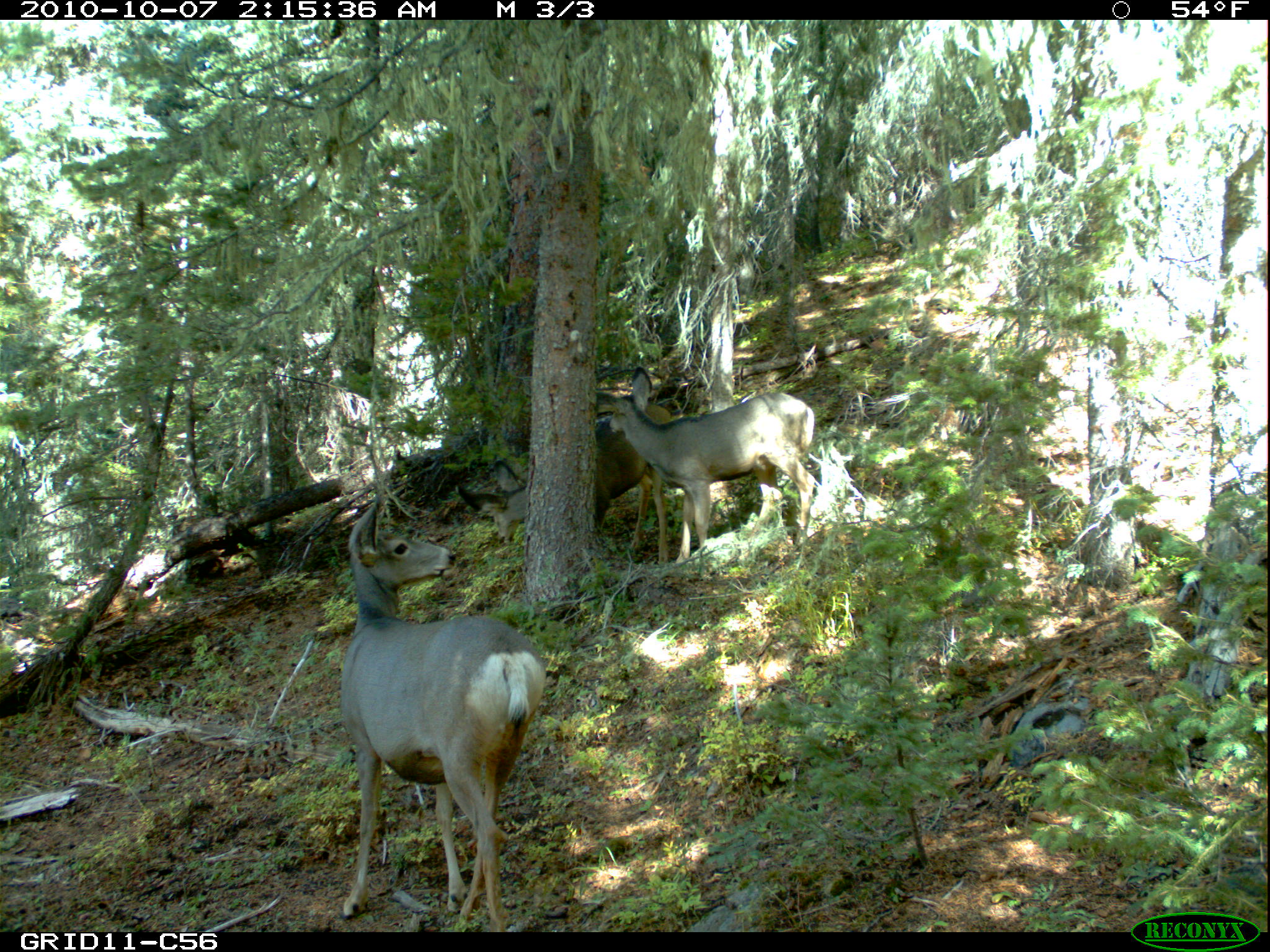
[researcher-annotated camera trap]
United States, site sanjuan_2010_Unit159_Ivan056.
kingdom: Animalia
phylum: Chordata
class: Mammalia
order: Artiodactyla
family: Cervidae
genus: Odocoileus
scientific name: Odocoileus hemionus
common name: mule deer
Odocoileus hemionus (mule deer).